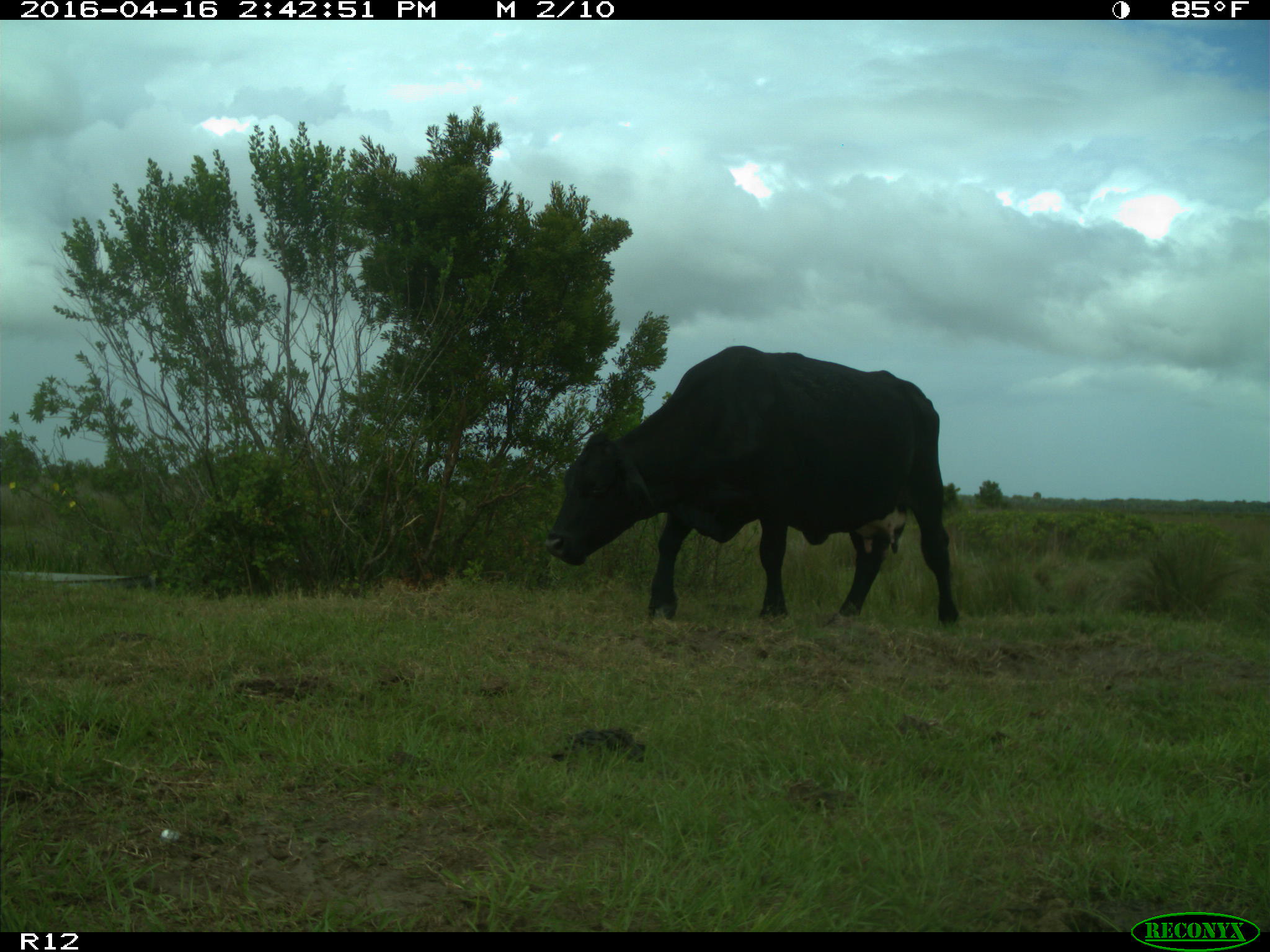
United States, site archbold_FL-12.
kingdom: Animalia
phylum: Chordata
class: Mammalia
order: Artiodactyla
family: Bovidae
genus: Bos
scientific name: Bos taurus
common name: domestic cow